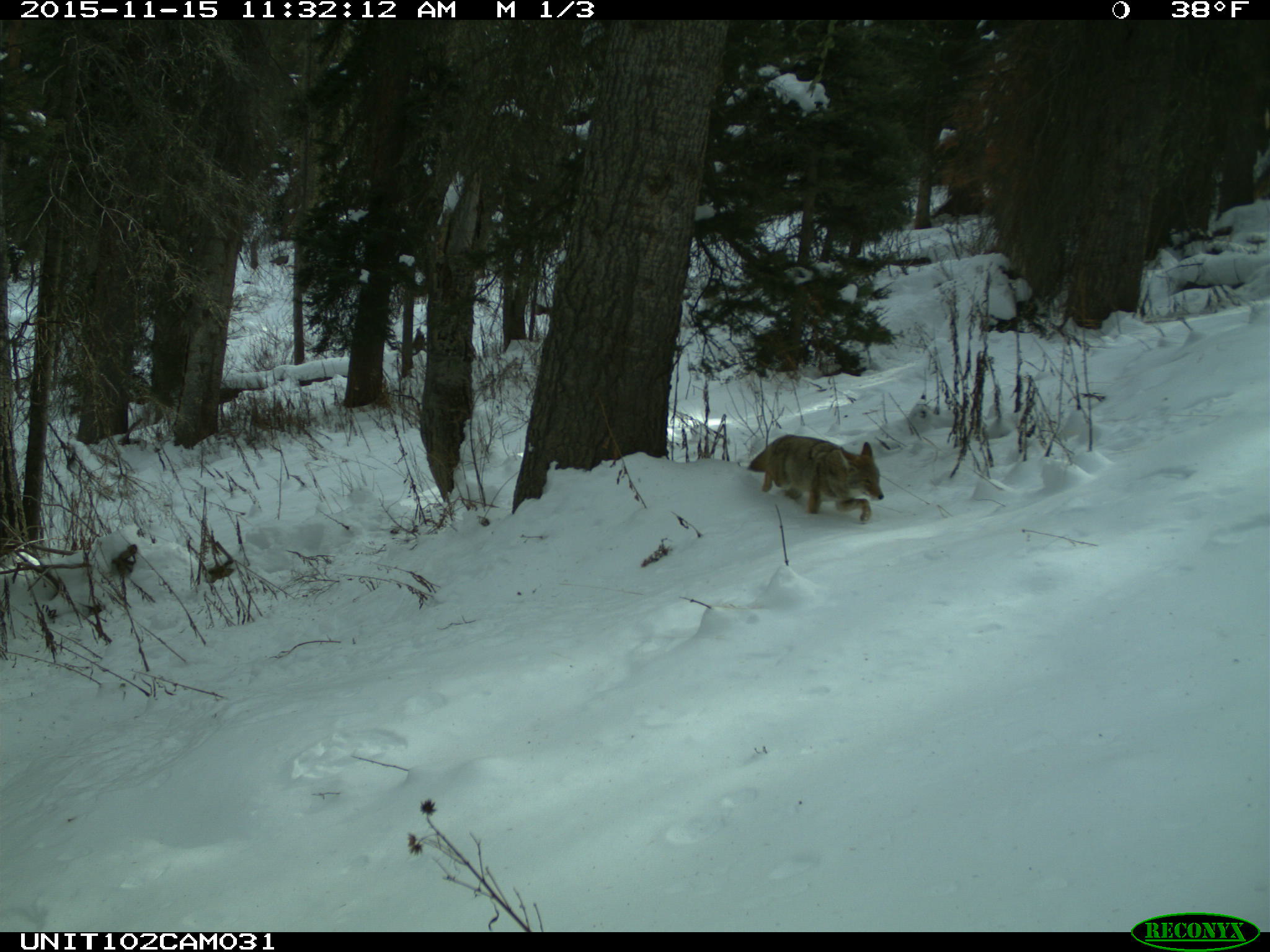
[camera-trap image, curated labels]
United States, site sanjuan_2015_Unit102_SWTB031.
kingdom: Animalia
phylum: Chordata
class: Mammalia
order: Carnivora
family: Canidae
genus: Canis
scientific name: Canis latrans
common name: coyote